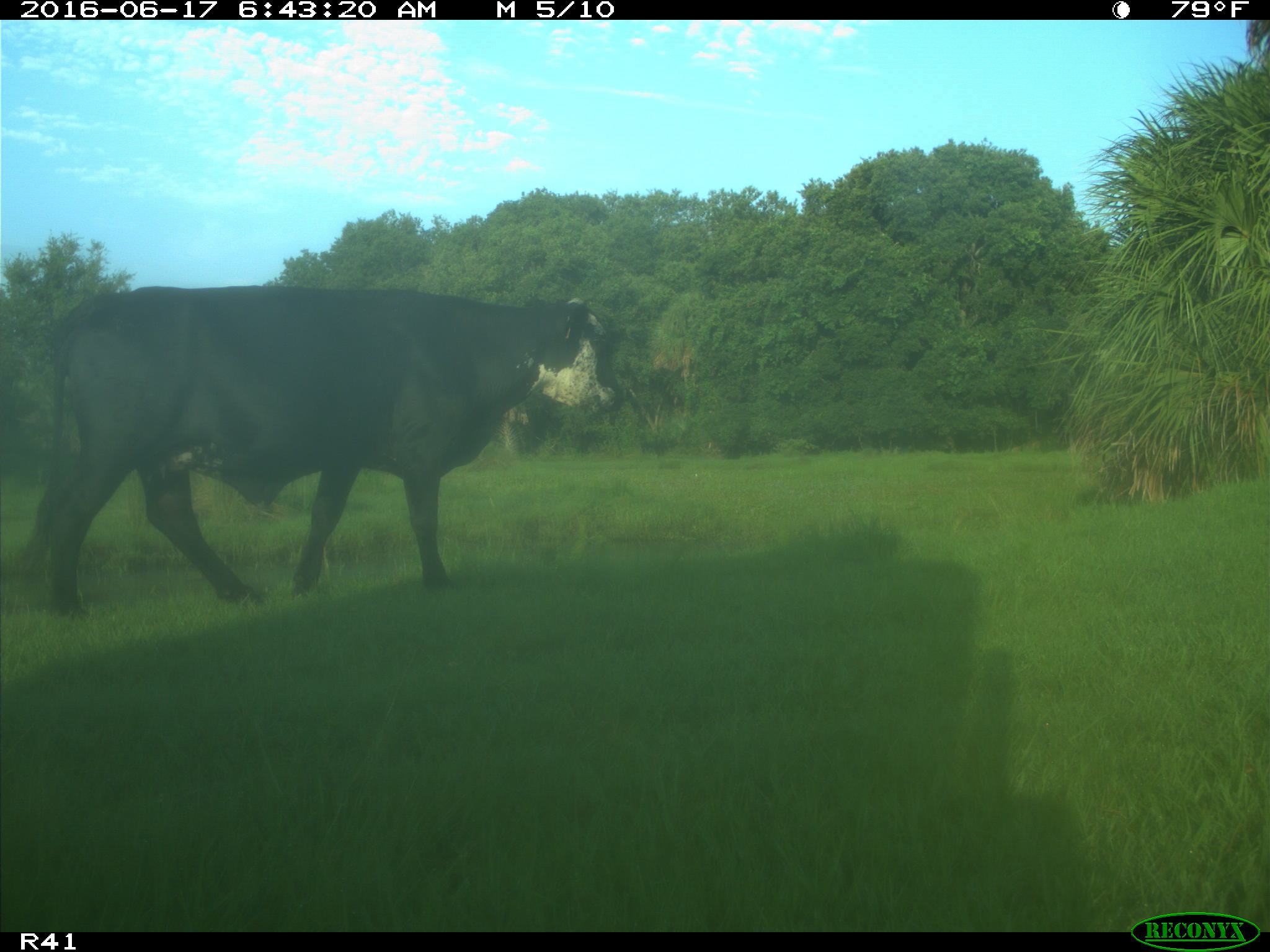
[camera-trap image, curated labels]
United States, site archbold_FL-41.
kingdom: Animalia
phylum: Chordata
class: Mammalia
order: Artiodactyla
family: Bovidae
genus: Bos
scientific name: Bos taurus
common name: domestic cow